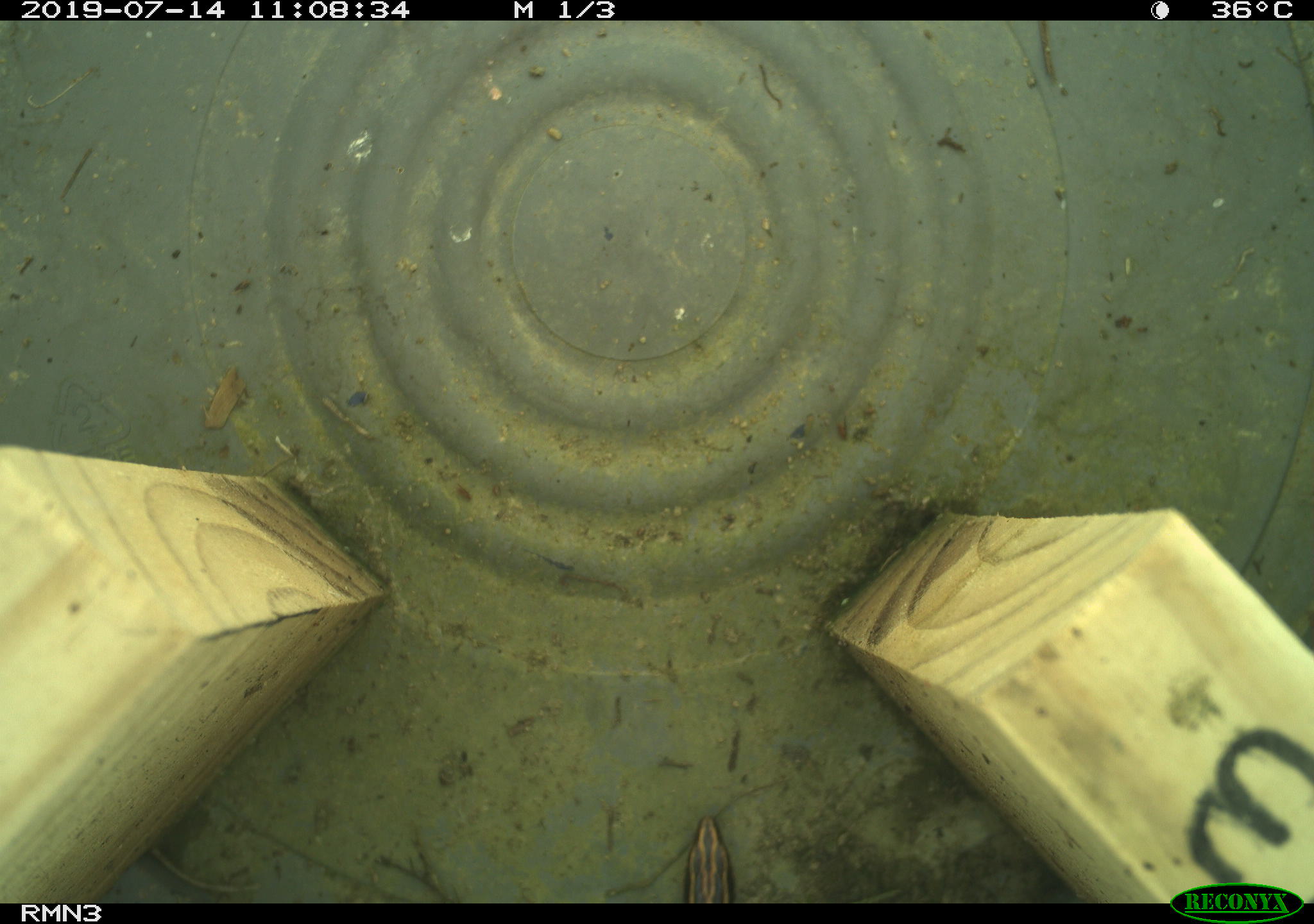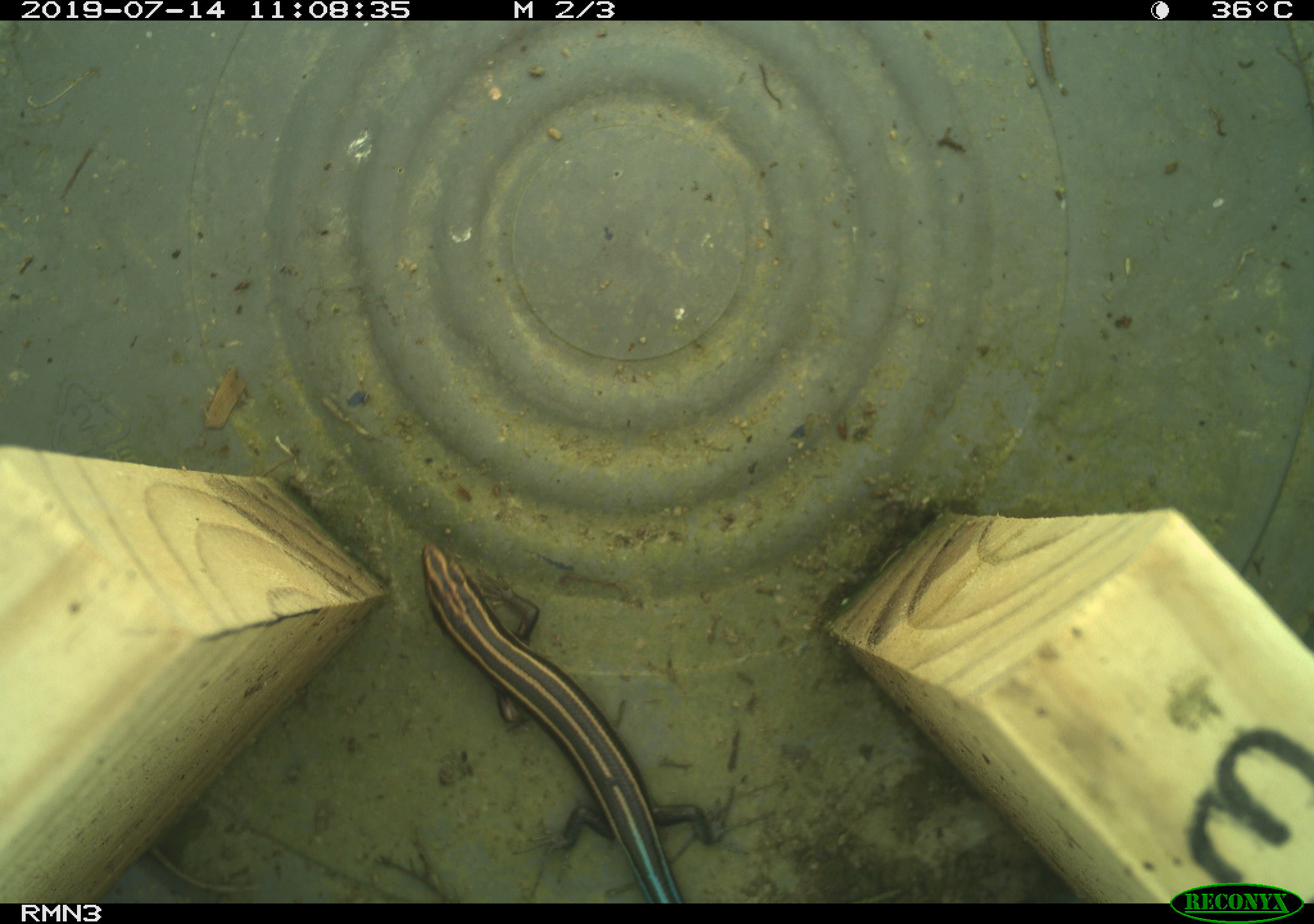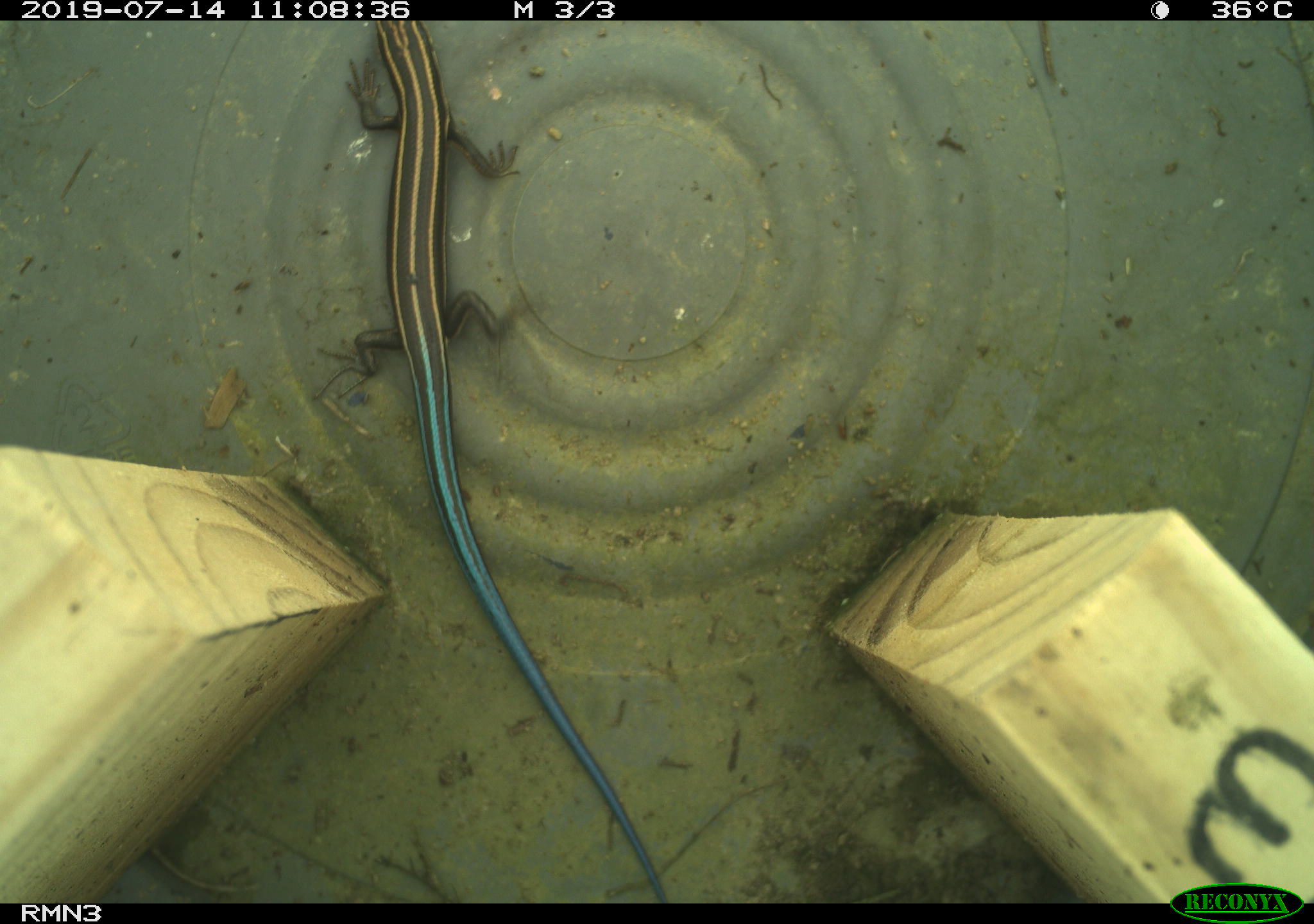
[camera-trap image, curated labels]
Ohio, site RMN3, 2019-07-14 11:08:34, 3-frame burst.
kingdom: Animalia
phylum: Chordata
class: Reptilia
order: Squamata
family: Scincidae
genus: Plestiodon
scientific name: Plestiodon fasciatus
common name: common five-lined skink